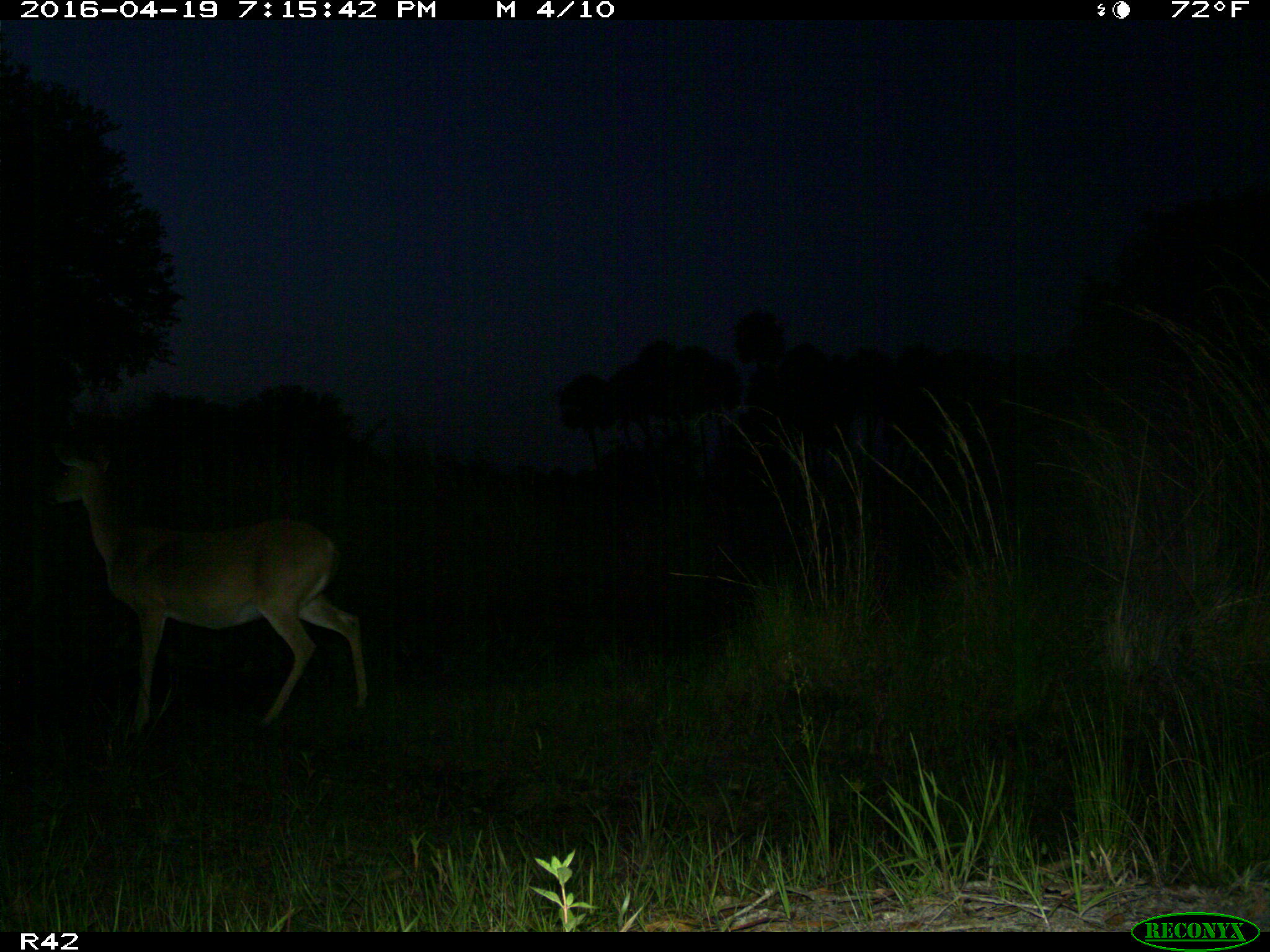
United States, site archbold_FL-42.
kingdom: Animalia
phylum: Chordata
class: Mammalia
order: Artiodactyla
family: Cervidae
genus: Odocoileus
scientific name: Odocoileus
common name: deer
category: unidentified deer